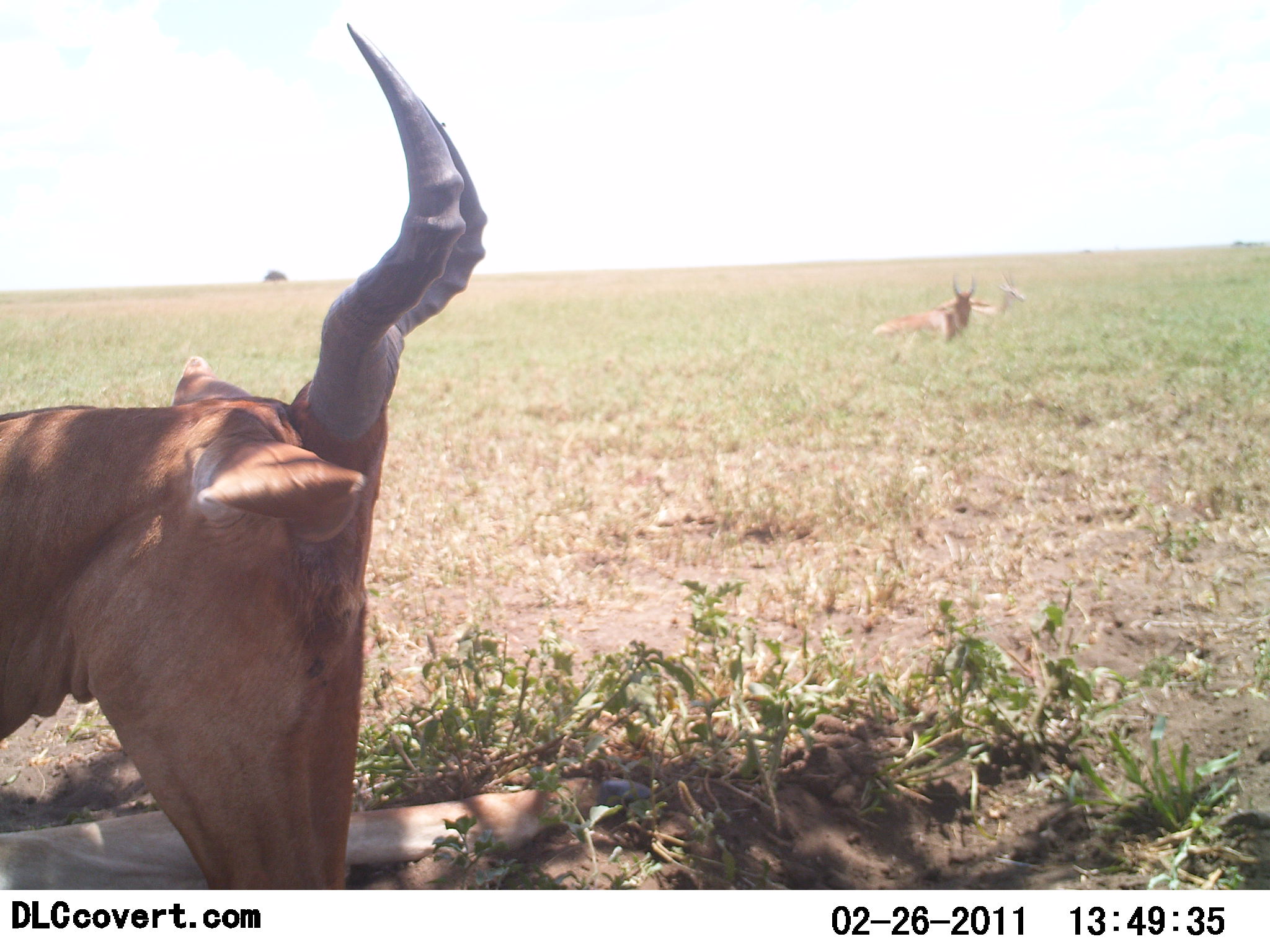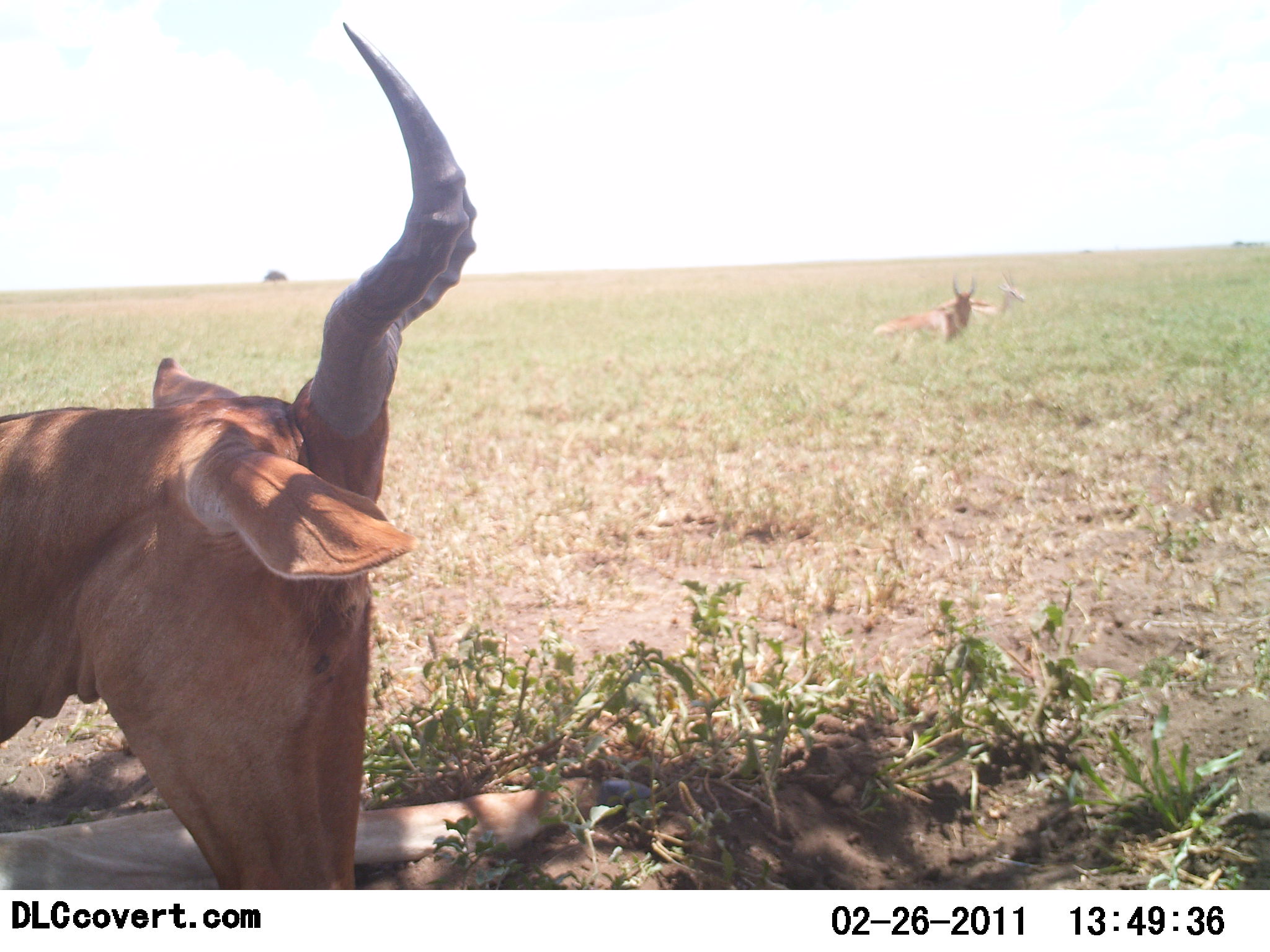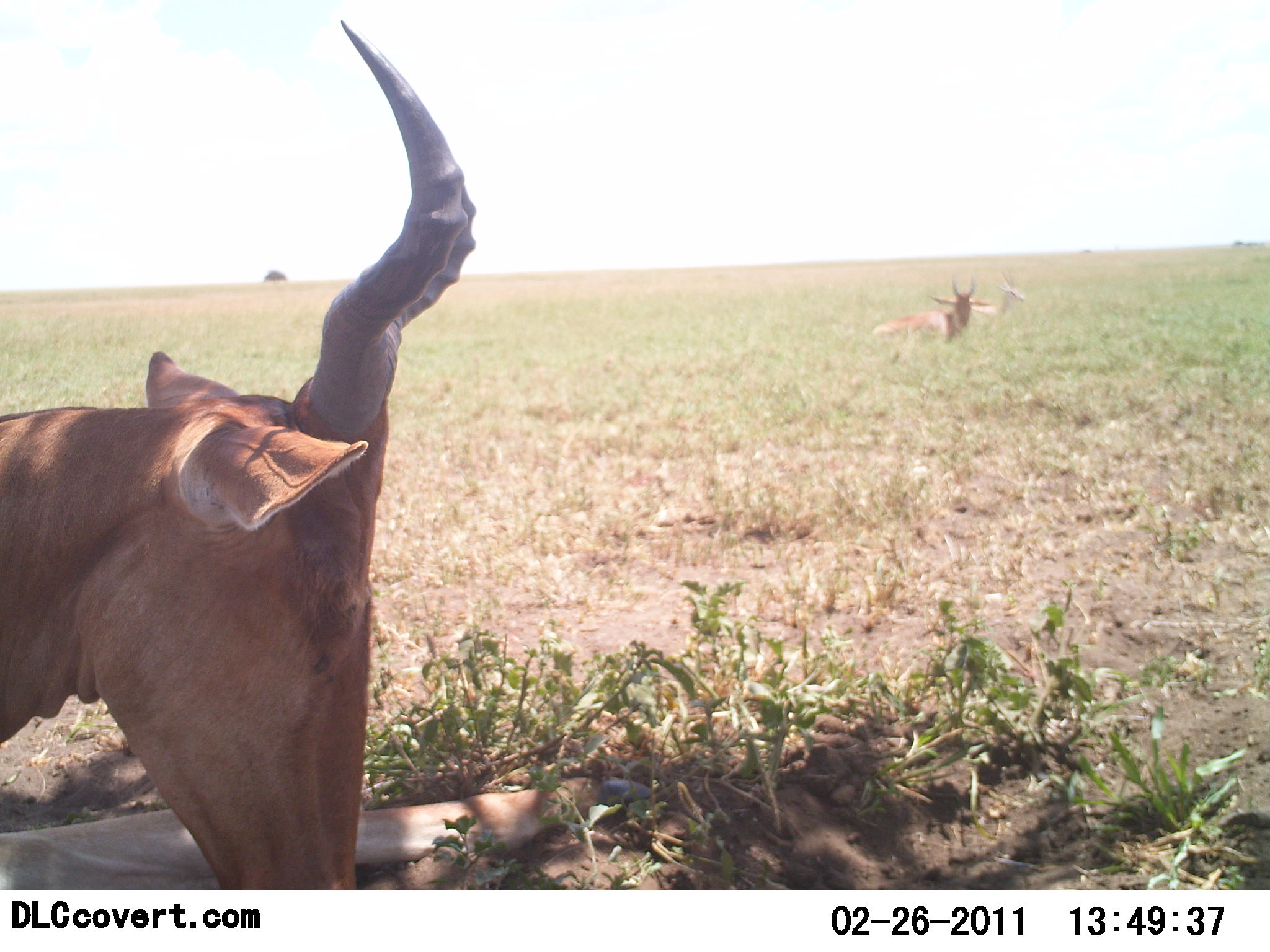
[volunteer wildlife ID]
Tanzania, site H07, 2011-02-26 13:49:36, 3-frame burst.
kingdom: Animalia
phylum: Chordata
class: Mammalia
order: Artiodactyla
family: Bovidae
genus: Alcelaphus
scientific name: Alcelaphus buselaphus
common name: hartebeest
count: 3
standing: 25%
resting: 92%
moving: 0%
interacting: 0%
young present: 0%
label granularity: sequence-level